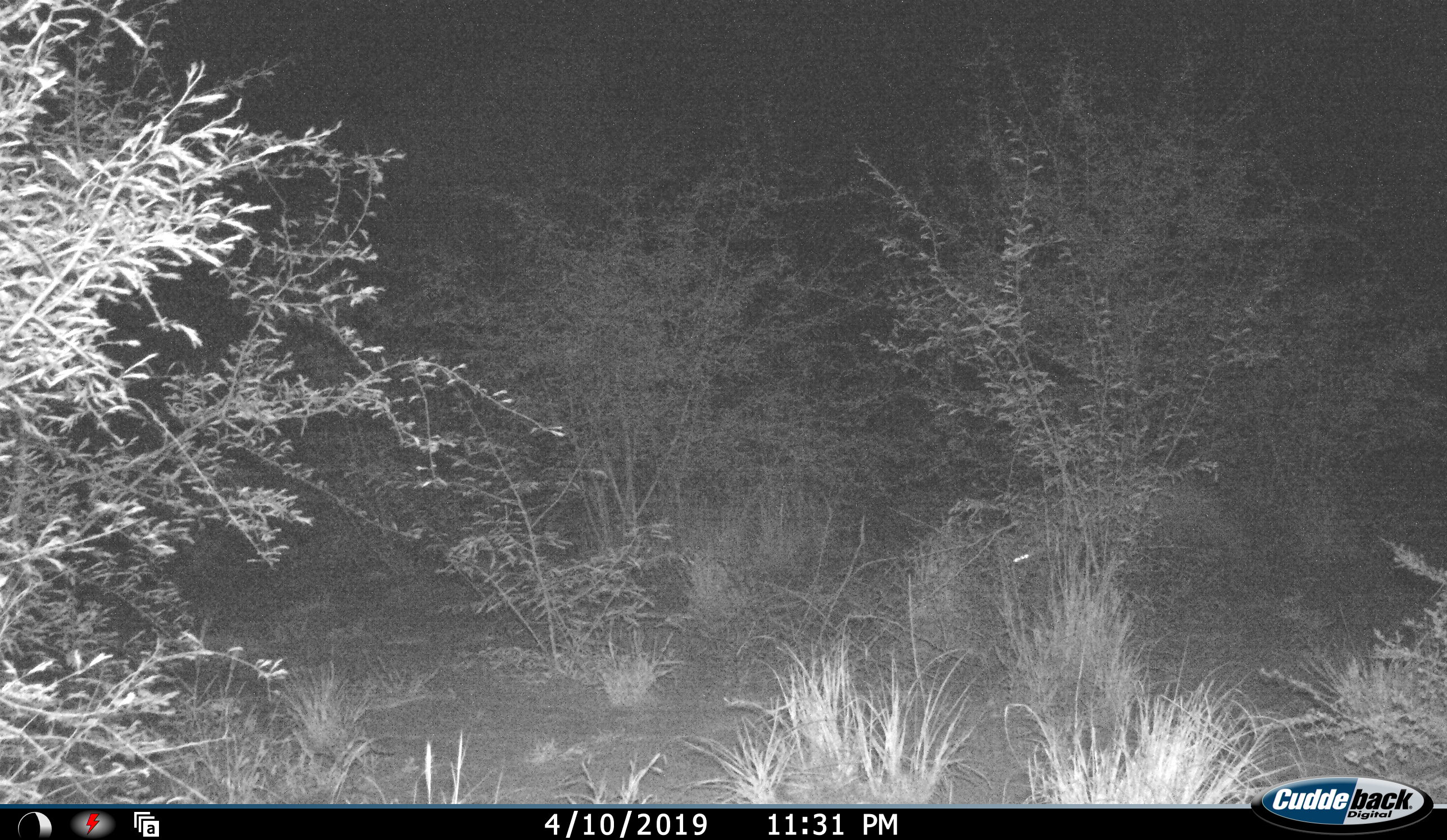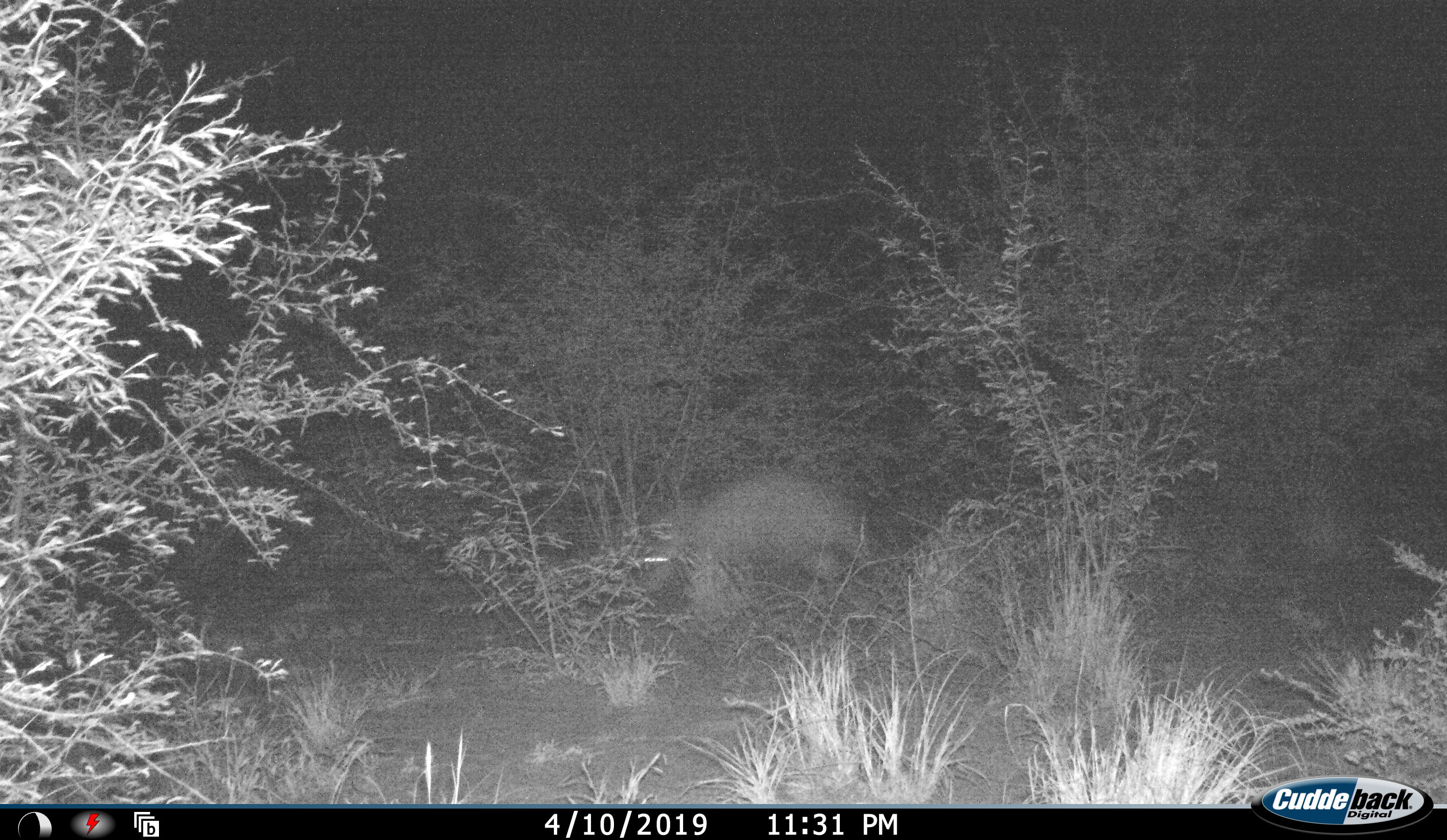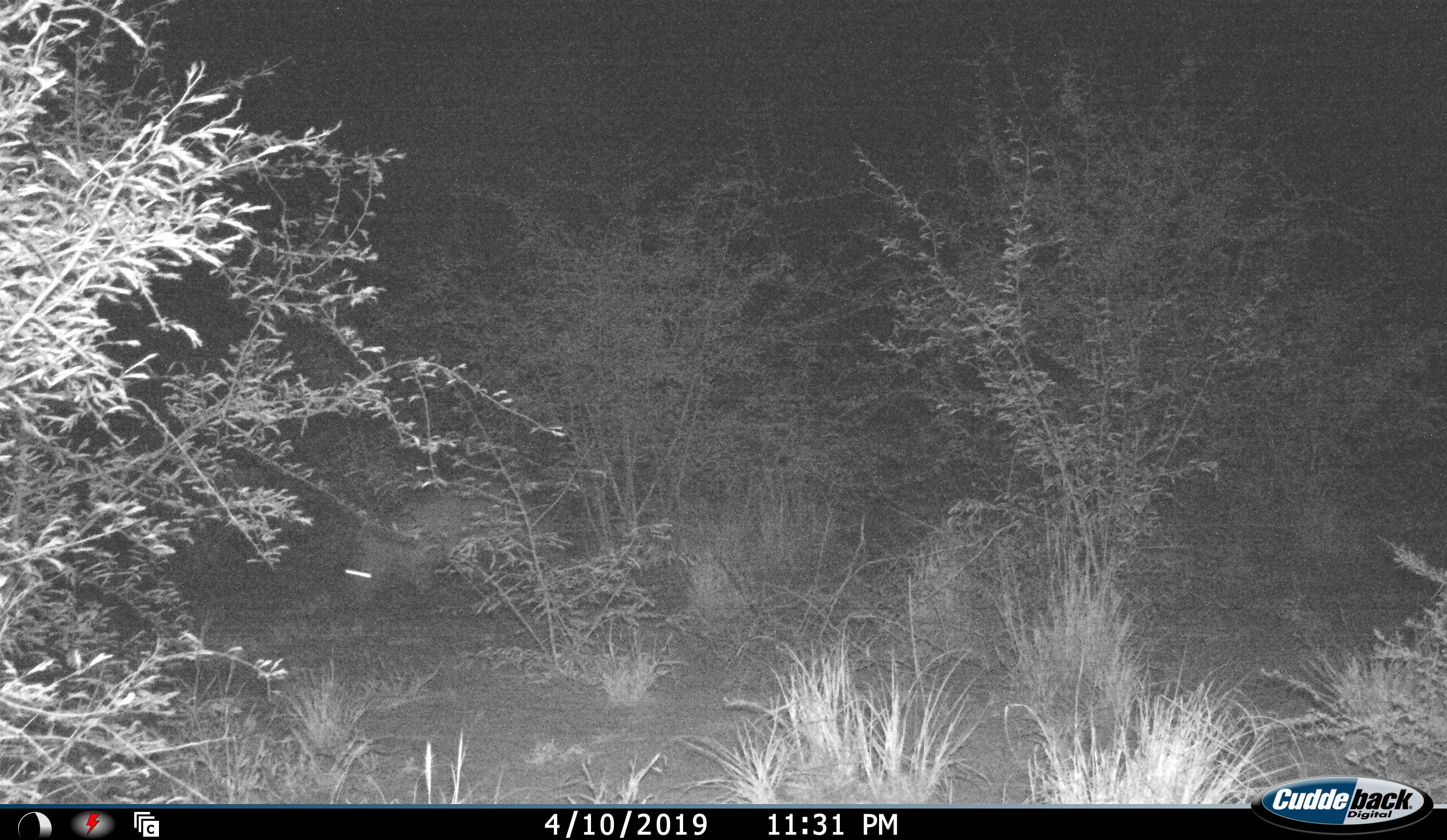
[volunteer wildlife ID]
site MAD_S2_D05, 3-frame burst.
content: unidentified animal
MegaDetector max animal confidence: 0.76